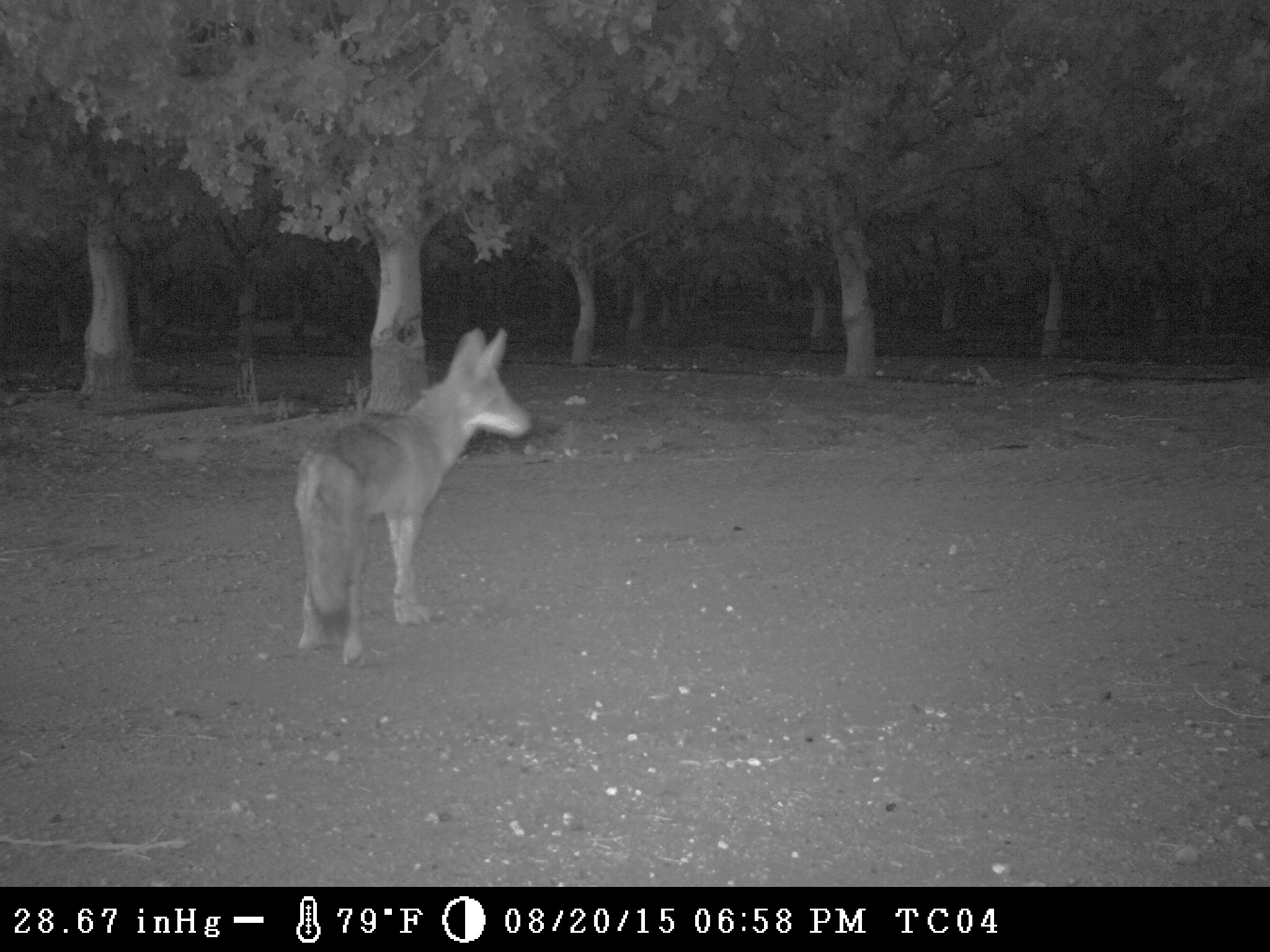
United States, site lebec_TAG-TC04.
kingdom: Animalia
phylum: Chordata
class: Mammalia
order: Carnivora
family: Canidae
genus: Canis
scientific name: Canis latrans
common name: coyote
Canis latrans (coyote).